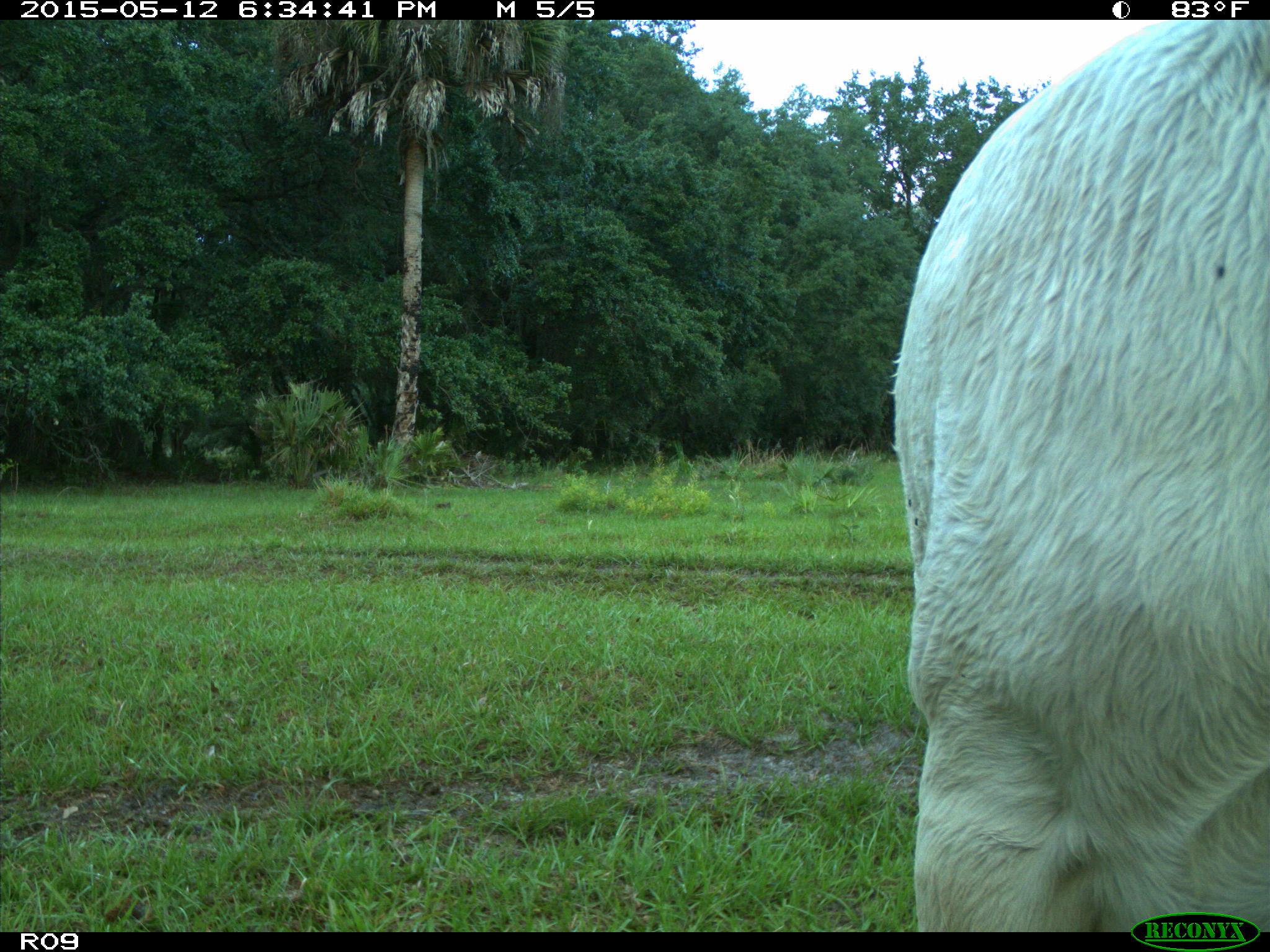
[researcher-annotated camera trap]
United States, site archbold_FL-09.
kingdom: Animalia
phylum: Chordata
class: Mammalia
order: Artiodactyla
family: Bovidae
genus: Bos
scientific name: Bos taurus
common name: domestic cow